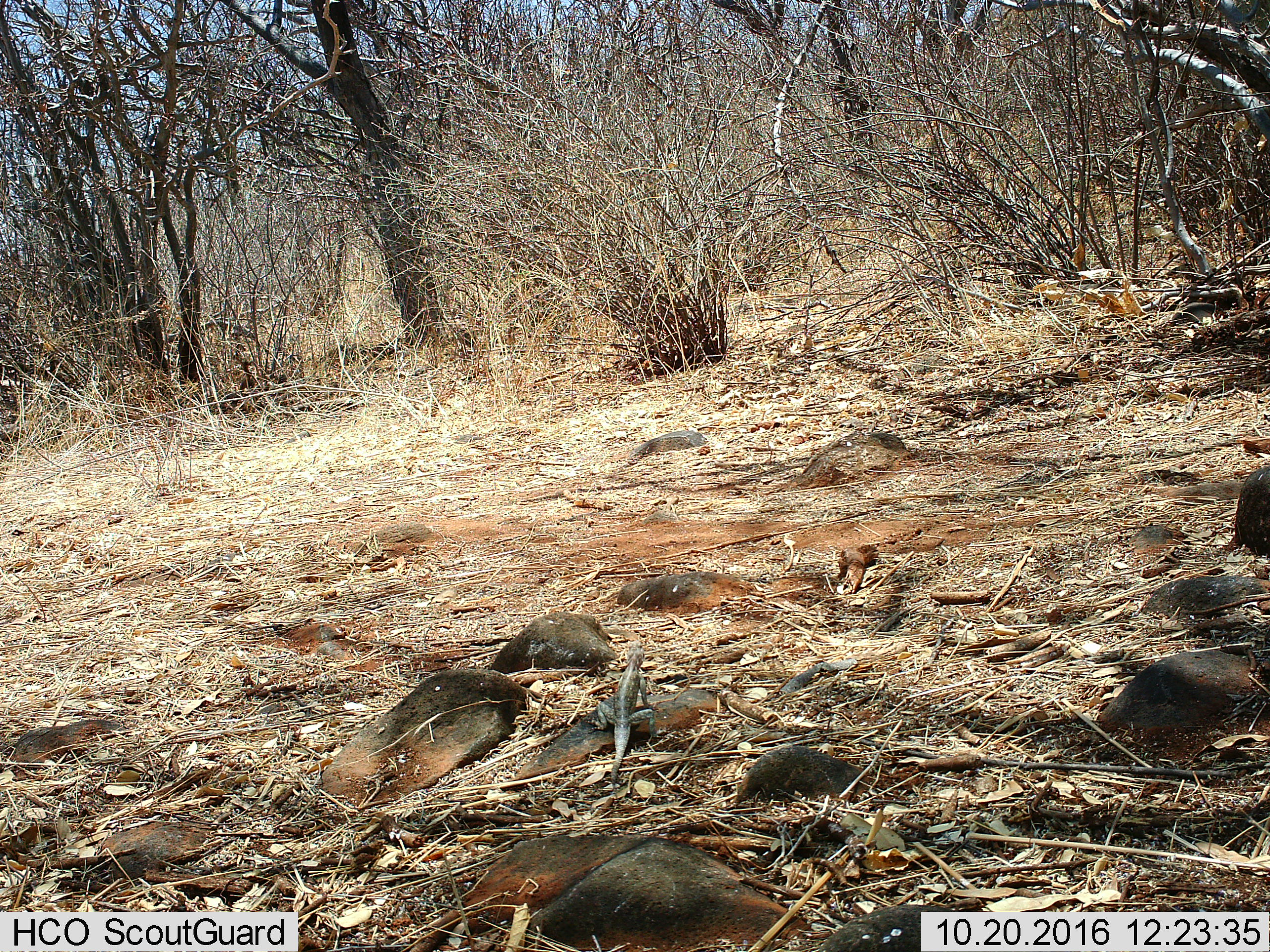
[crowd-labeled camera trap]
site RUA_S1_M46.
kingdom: Animalia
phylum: Chordata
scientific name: Vertebrata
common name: reptile or amphibian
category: reptilesamphibians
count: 1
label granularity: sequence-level